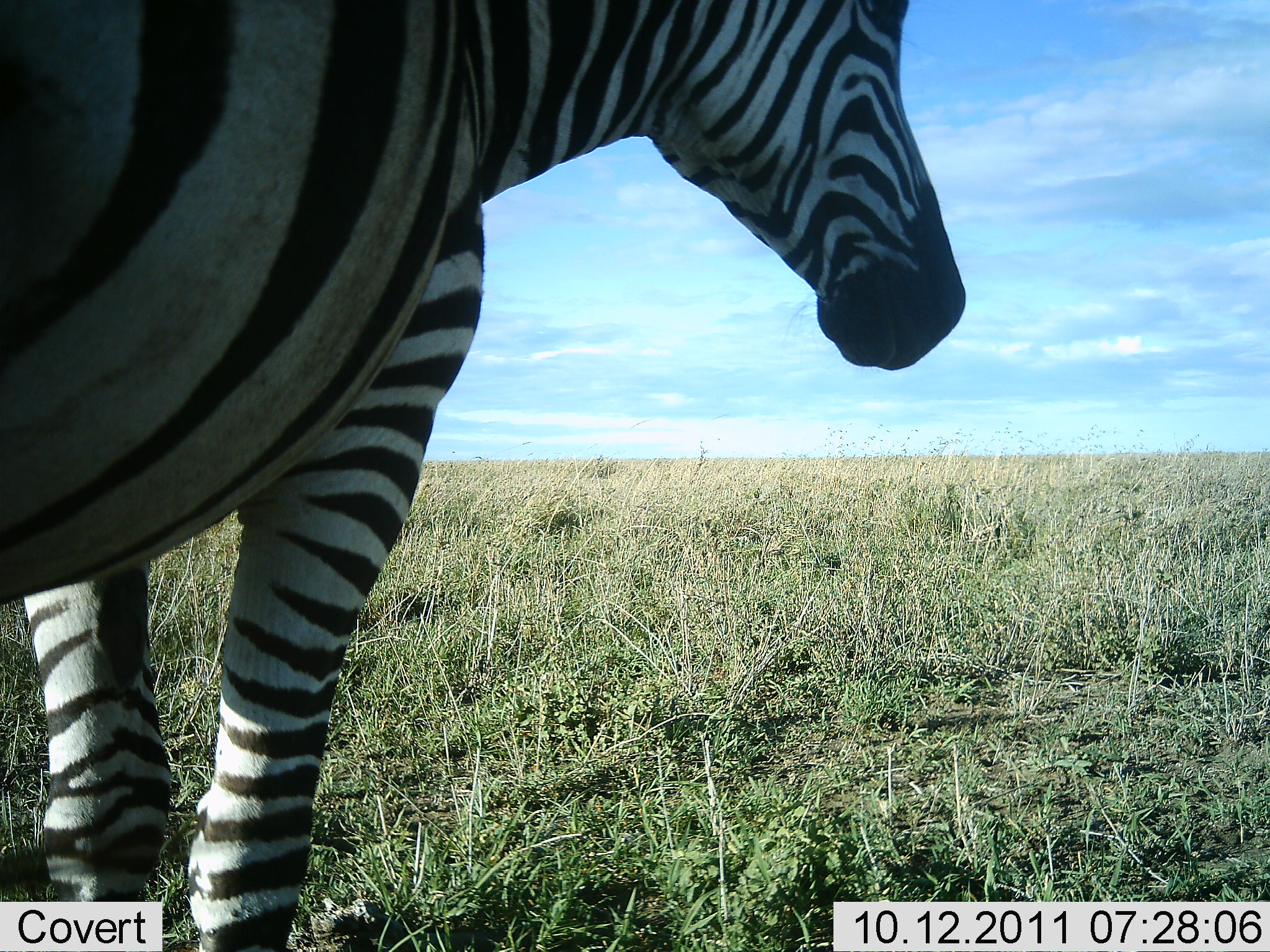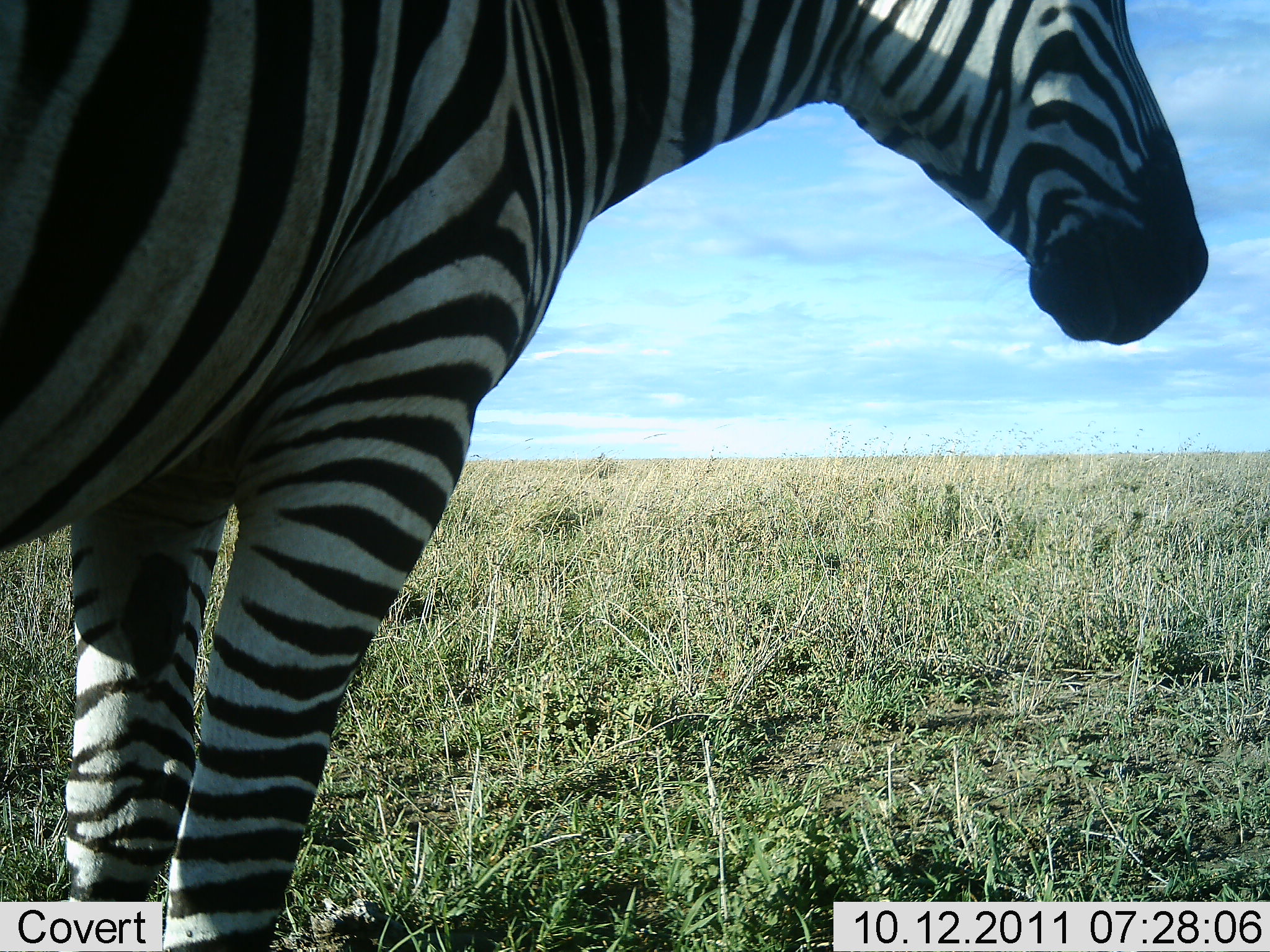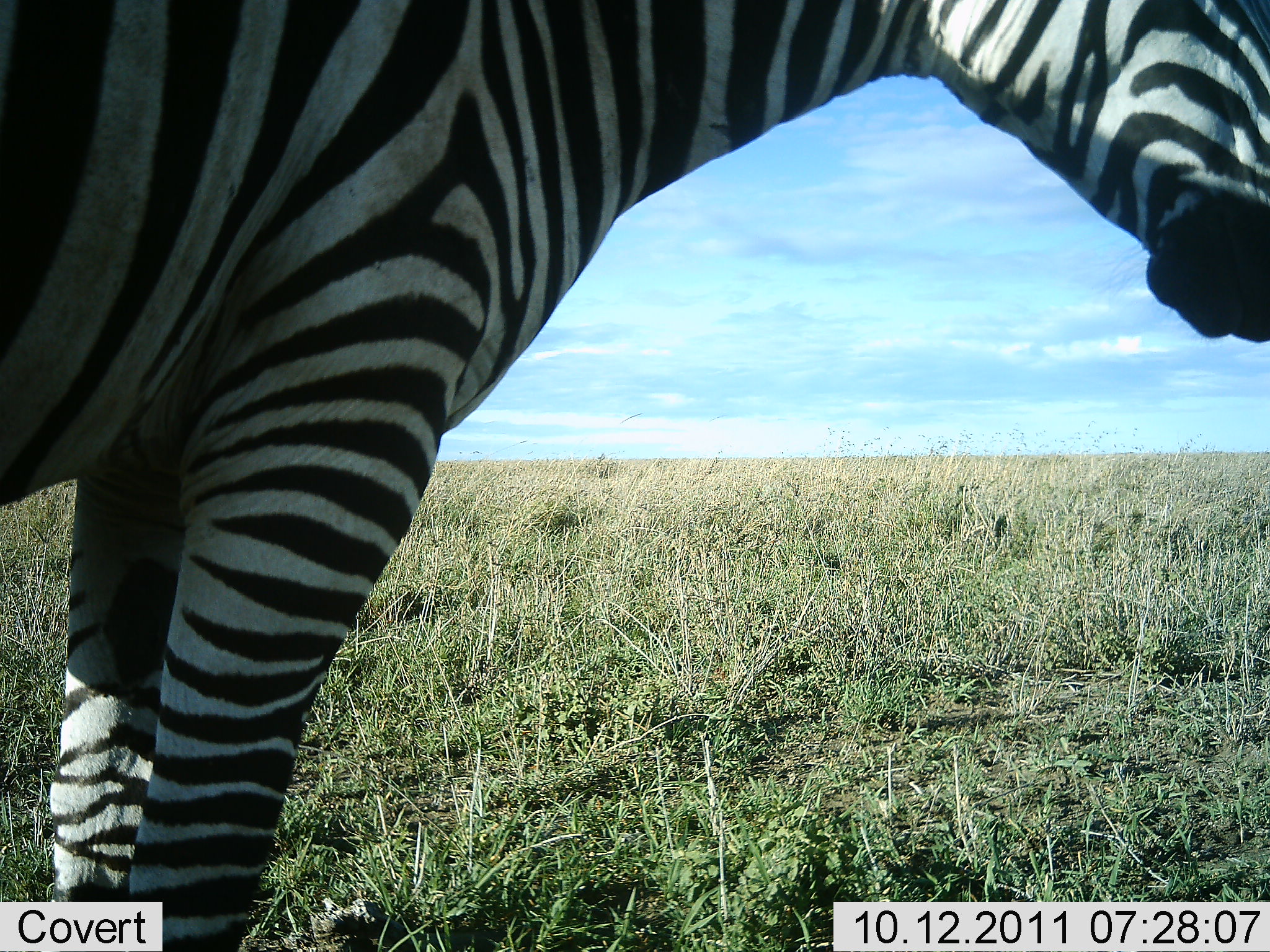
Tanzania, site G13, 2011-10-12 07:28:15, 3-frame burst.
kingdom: Animalia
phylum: Chordata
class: Mammalia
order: Perissodactyla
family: Equidae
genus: Equus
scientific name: Equus quagga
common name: plains zebra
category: zebra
Zebra (plains zebra) (Equus quagga), count 1. Behavior (volunteer vote fractions): standing 92%, resting 0%, moving 17%, interacting 0%. Young present (vote fraction): 0%. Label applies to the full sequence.